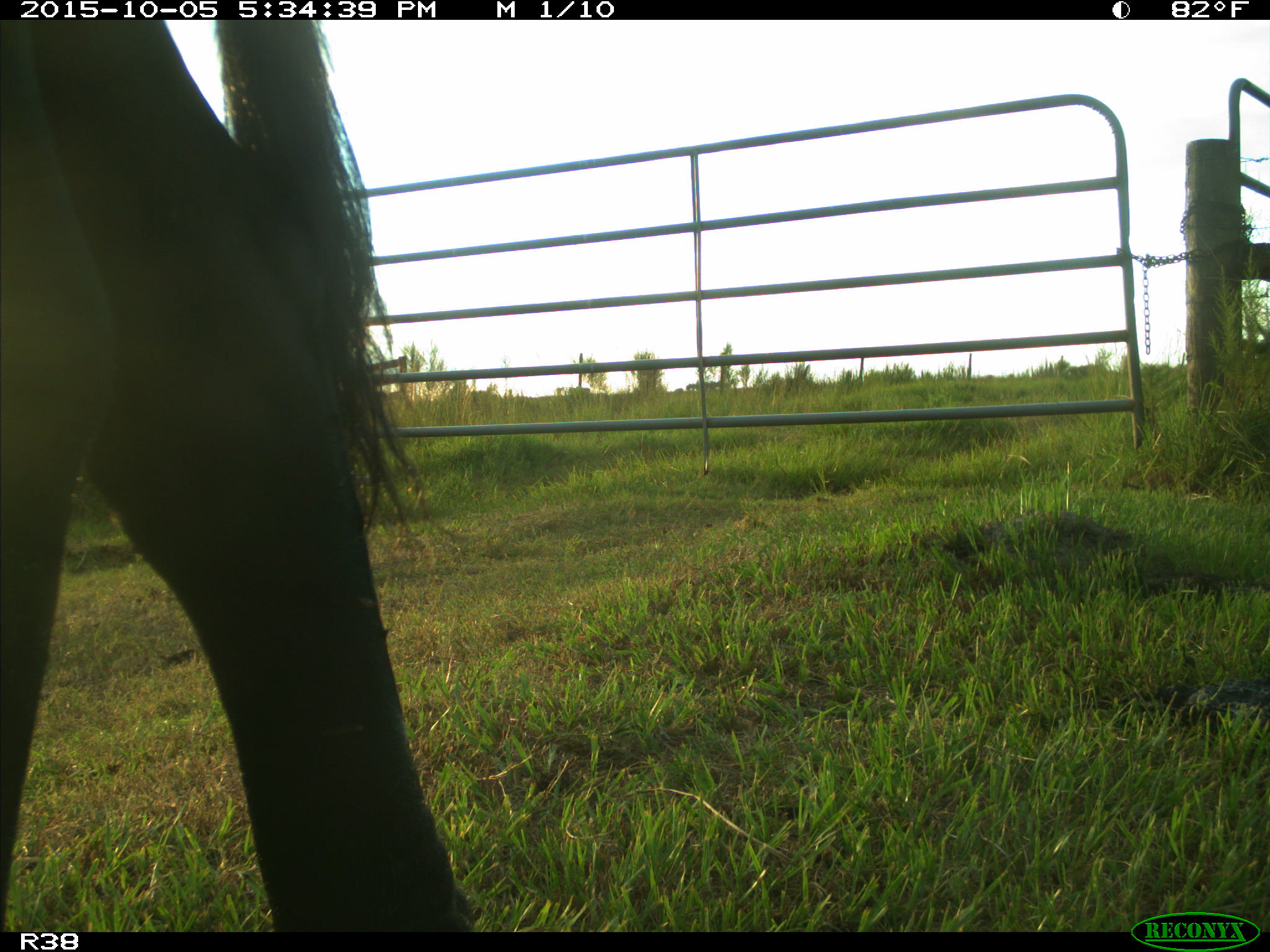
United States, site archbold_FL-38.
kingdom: Animalia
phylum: Chordata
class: Mammalia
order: Artiodactyla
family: Bovidae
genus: Bos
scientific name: Bos taurus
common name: domestic cow